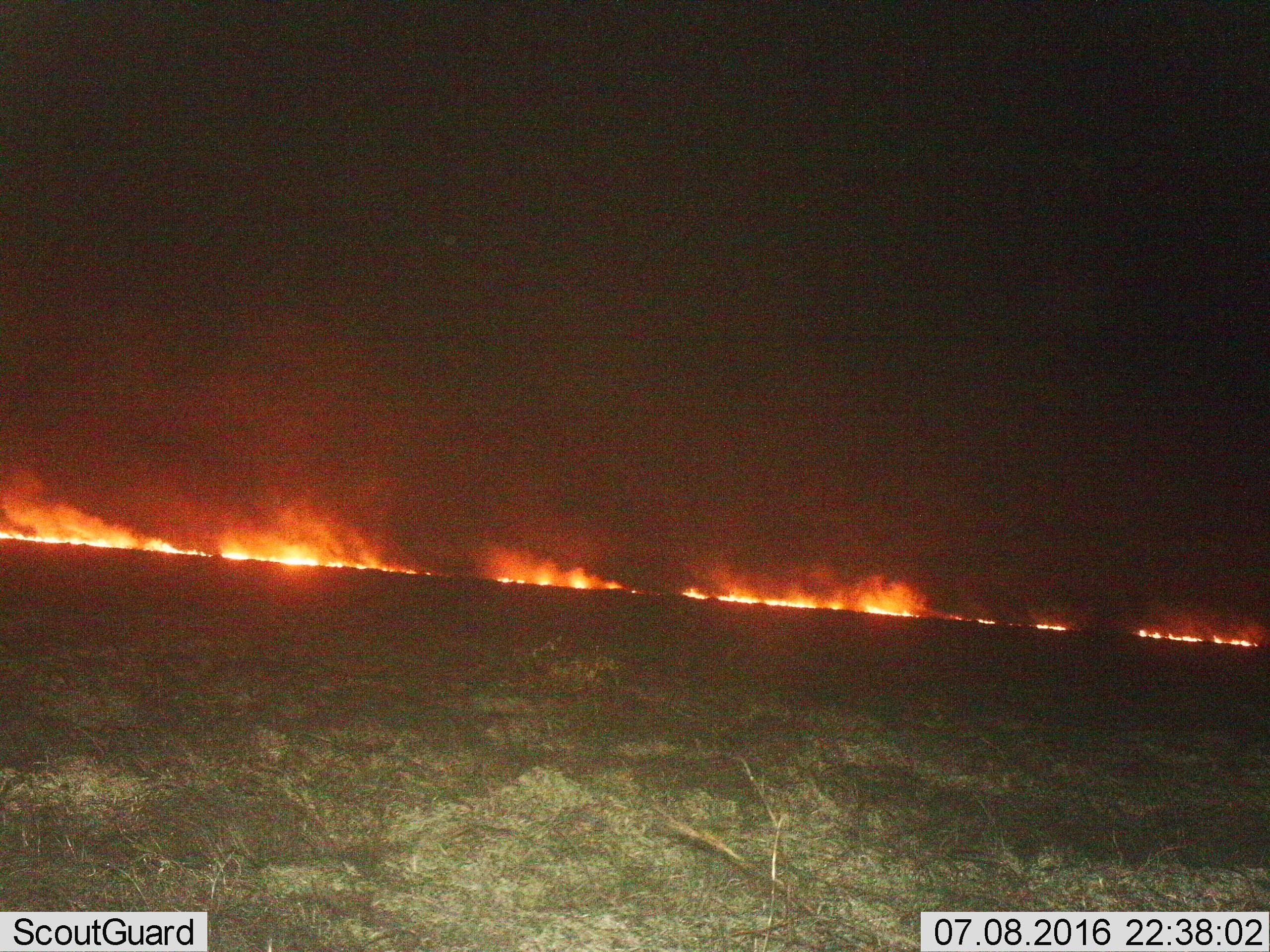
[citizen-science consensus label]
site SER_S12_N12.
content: unidentified animal